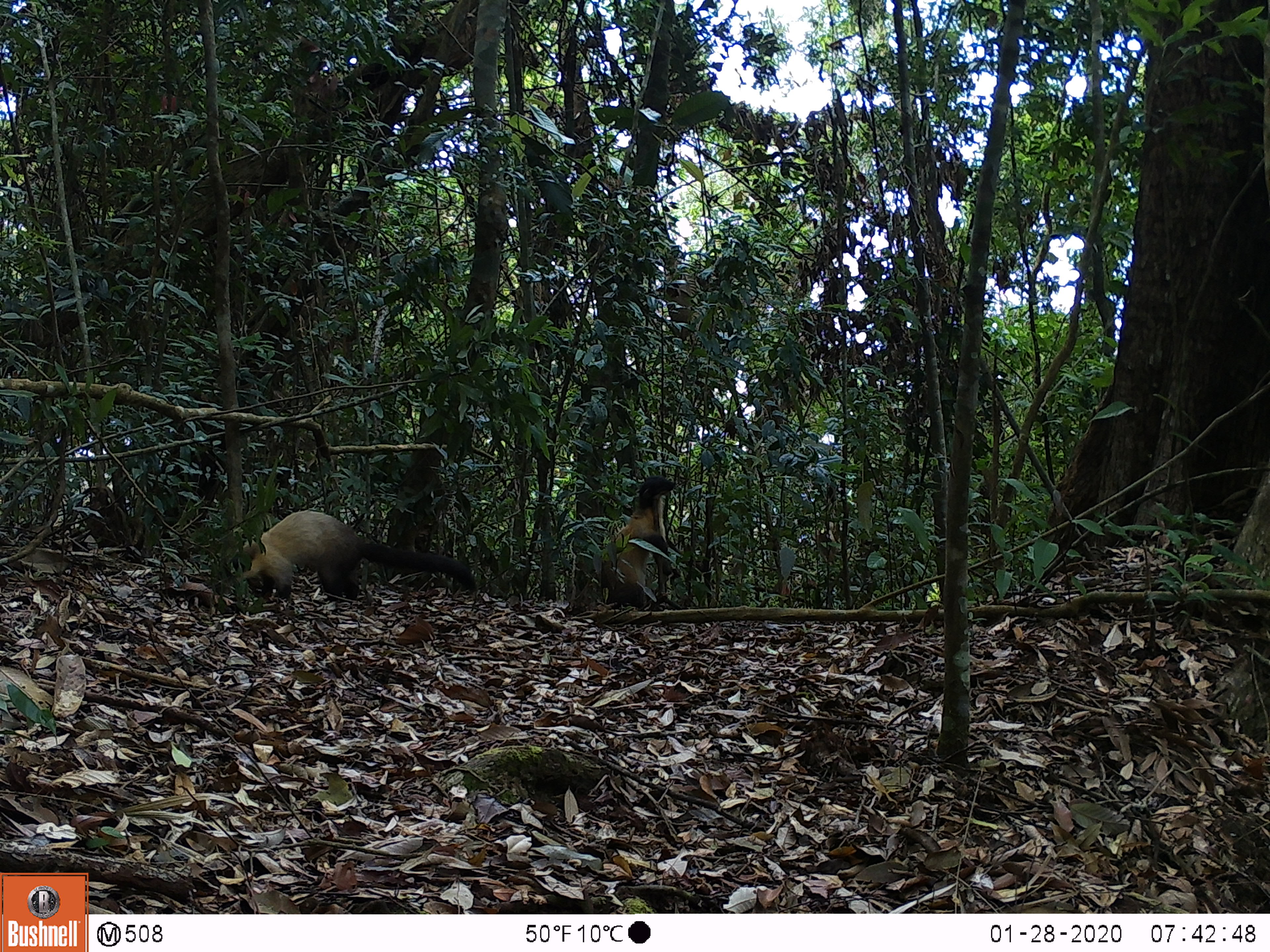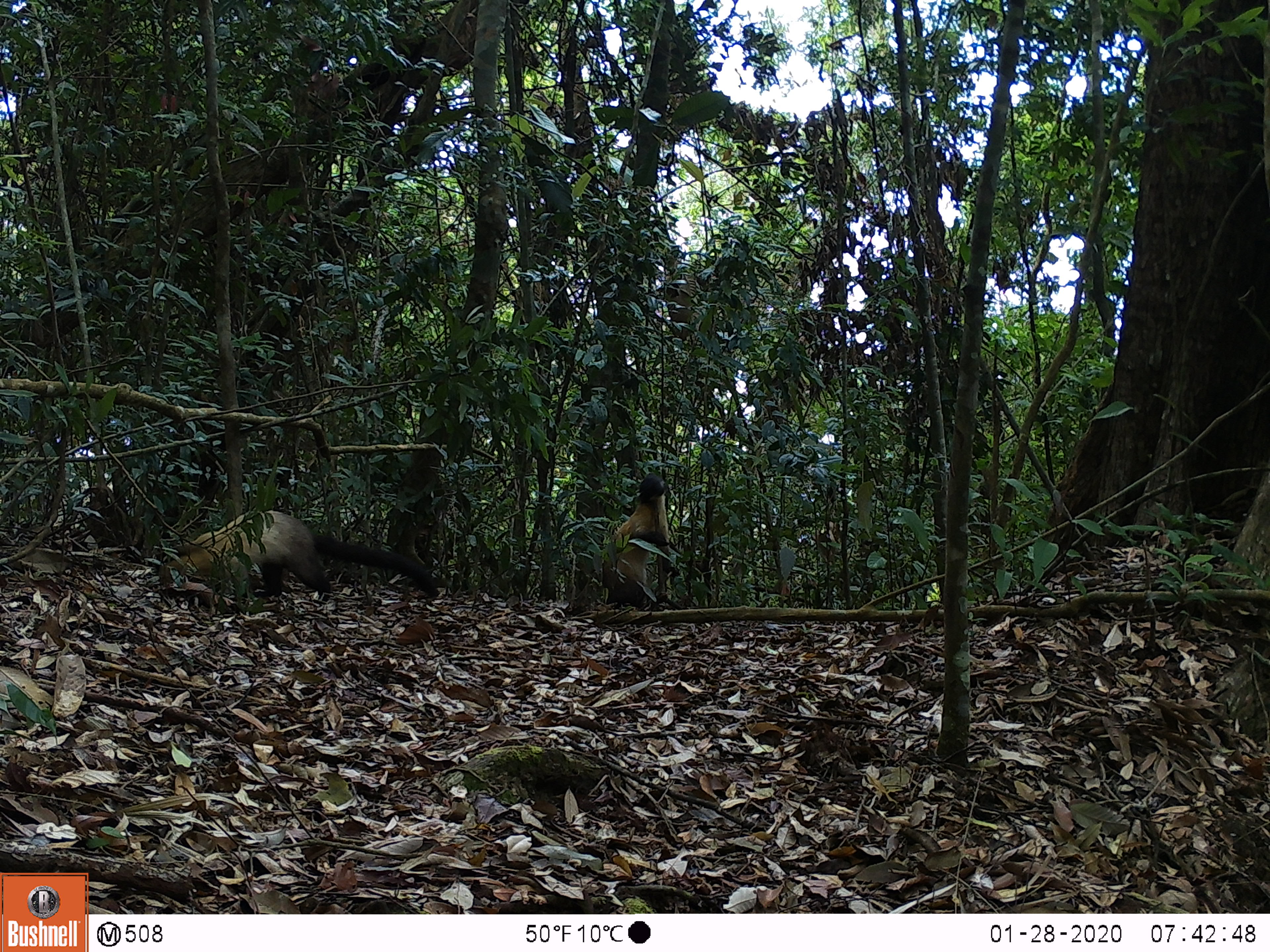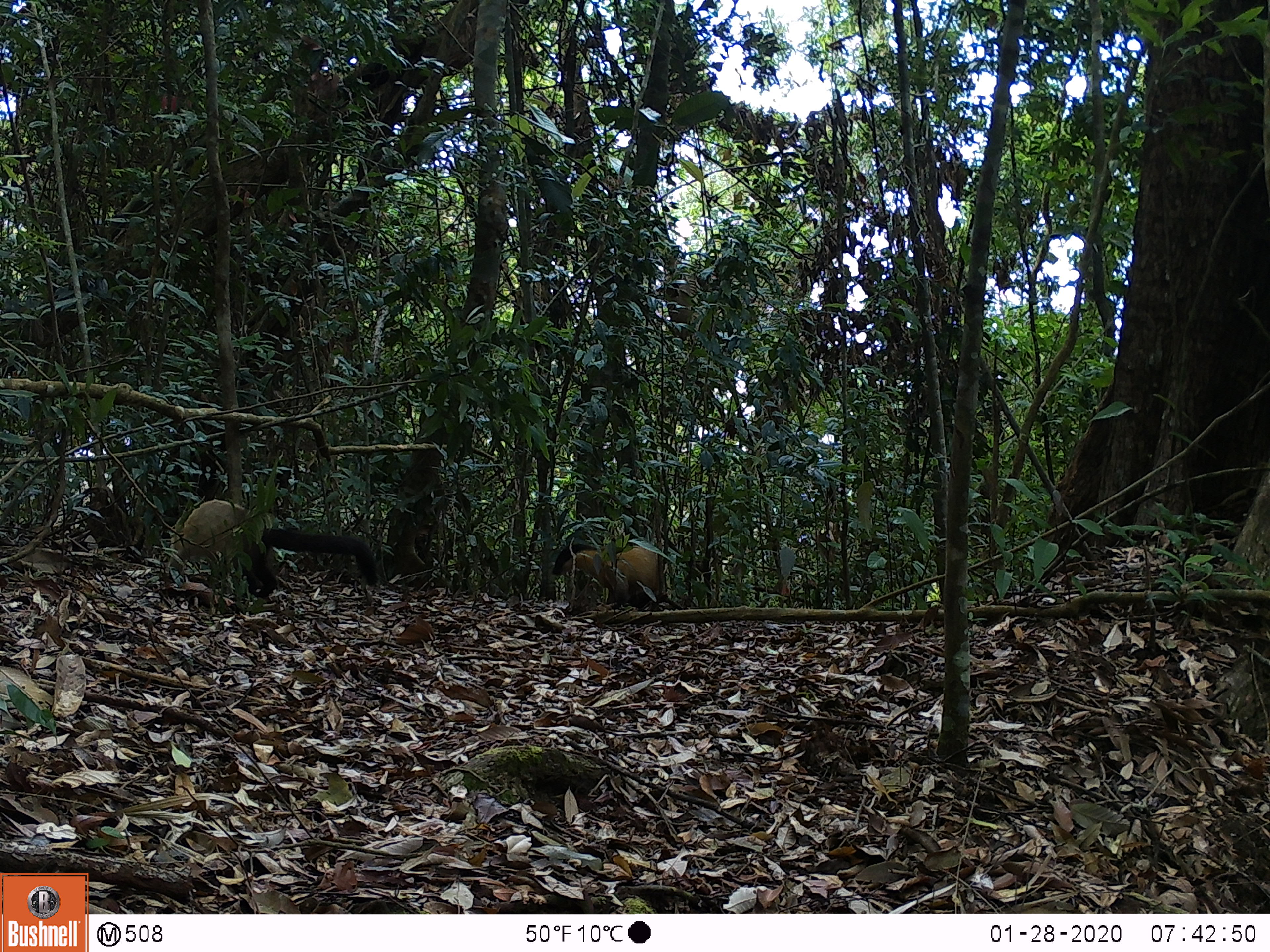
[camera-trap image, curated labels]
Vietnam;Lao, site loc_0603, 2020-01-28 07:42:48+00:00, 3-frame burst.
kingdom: Animalia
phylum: Chordata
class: Mammalia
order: Carnivora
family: Mustelidae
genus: Martes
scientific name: Martes flavigula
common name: yellow-throated marten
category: yellow throated marten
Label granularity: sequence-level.